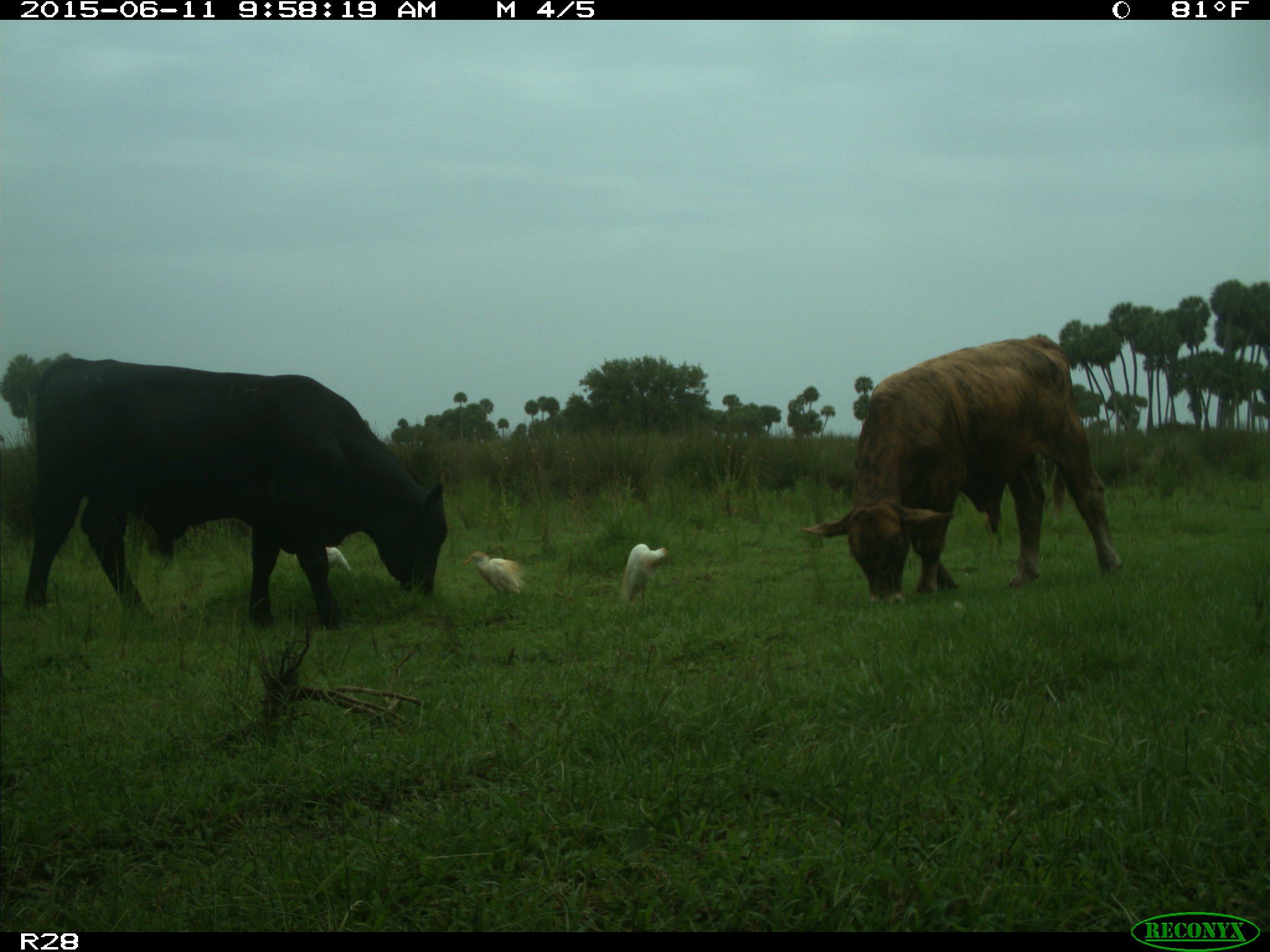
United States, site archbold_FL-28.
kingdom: Animalia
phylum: Chordata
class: Mammalia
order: Artiodactyla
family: Bovidae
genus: Bos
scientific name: Bos taurus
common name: domestic cow